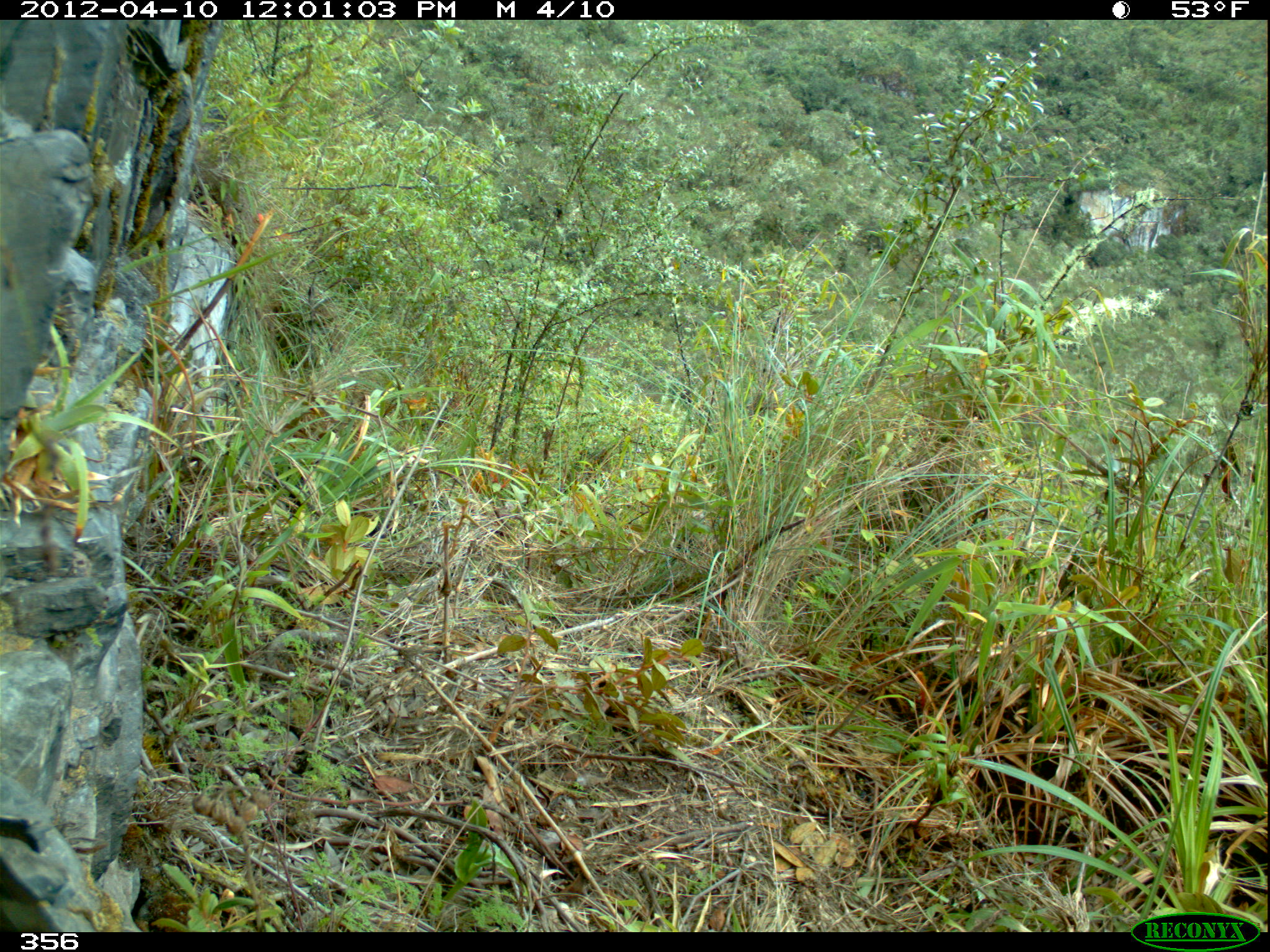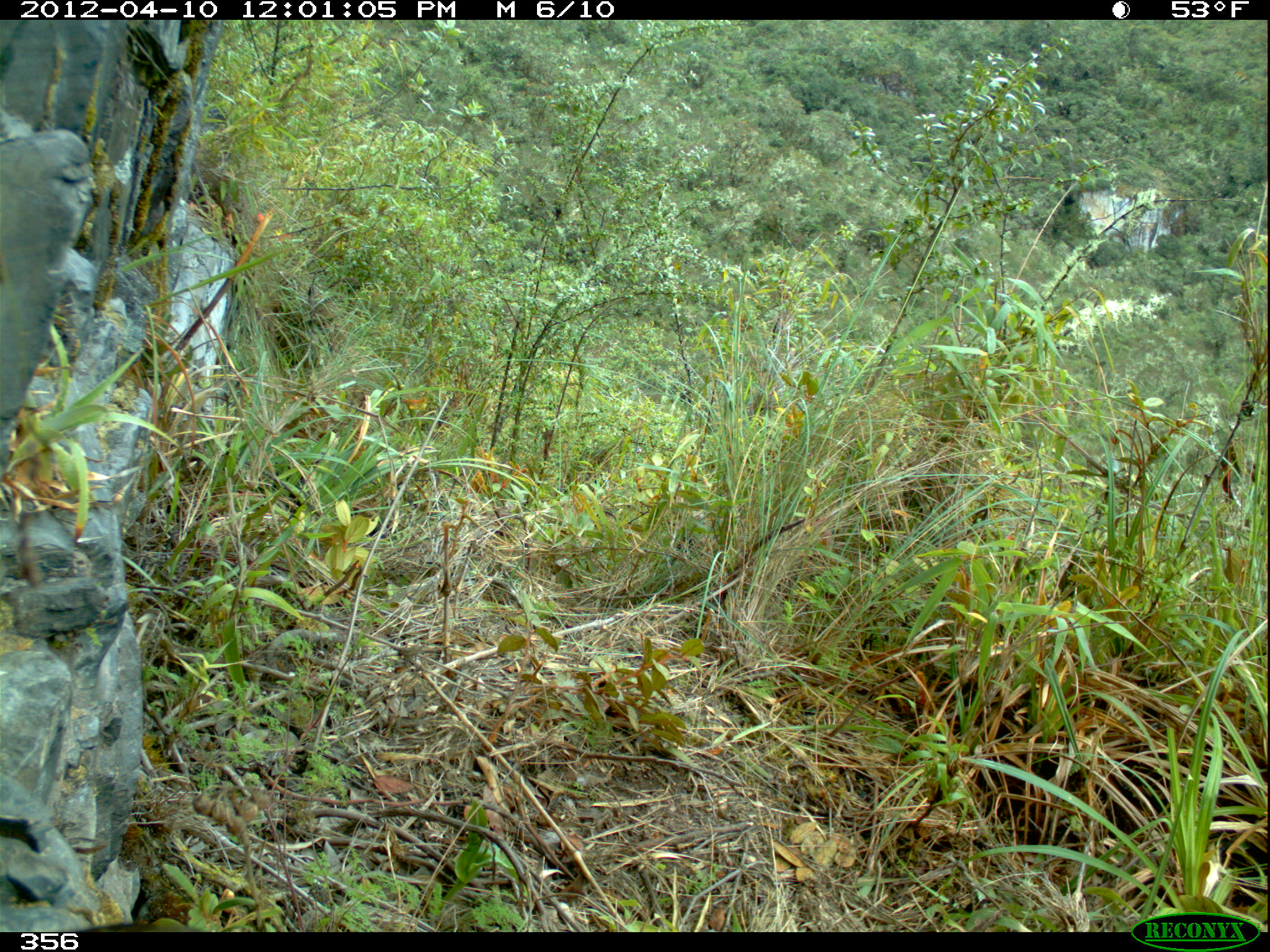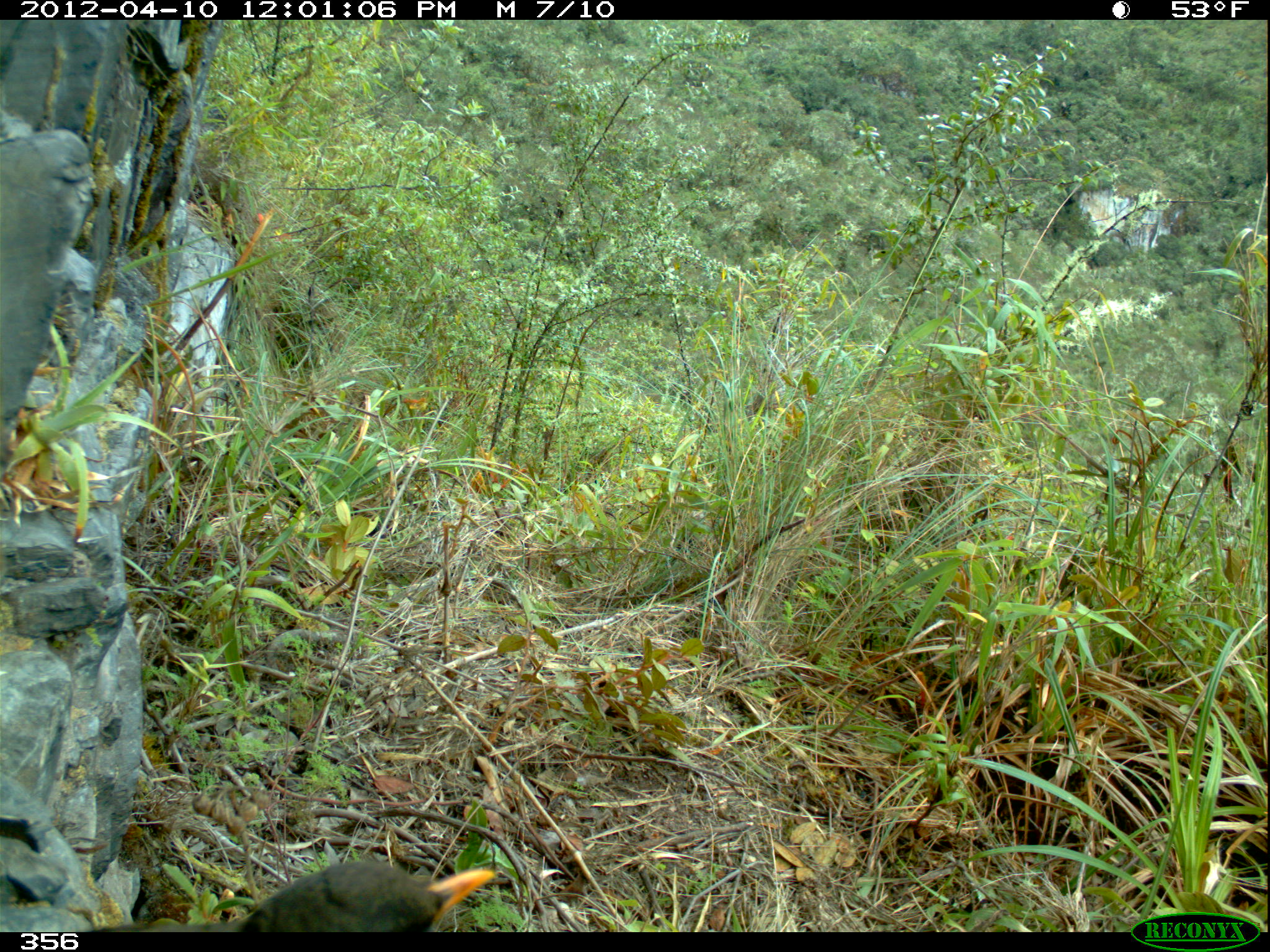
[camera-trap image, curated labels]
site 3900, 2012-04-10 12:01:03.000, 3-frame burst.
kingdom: Animalia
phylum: Chordata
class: Aves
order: Passeriformes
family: Turdidae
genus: Turdus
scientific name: Turdus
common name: true thrushes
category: turdus sp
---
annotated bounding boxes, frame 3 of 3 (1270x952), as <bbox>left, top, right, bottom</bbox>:
turdus sp: <bbox>93, 855, 492, 932</bbox>